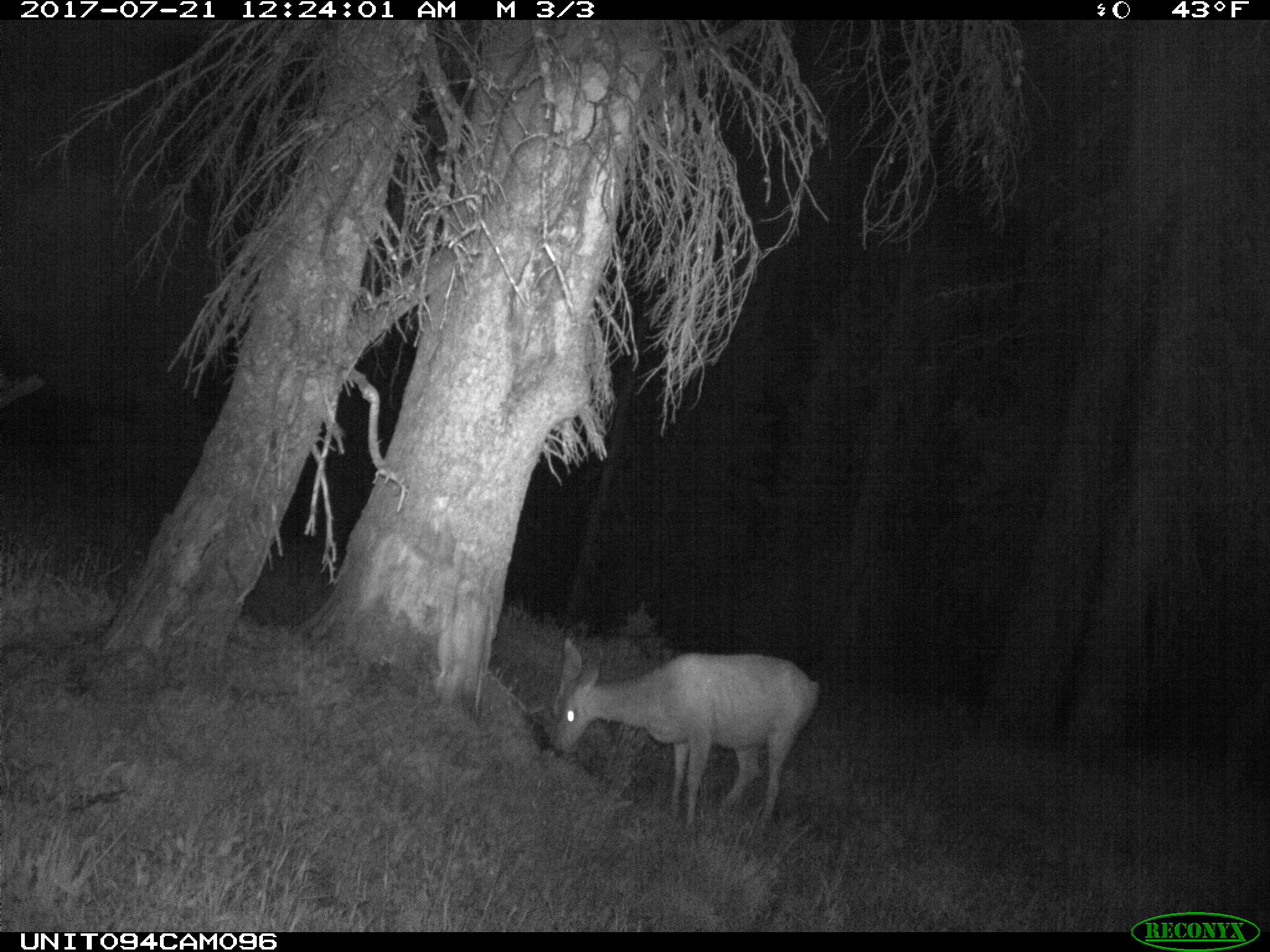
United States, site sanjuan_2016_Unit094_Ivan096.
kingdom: Animalia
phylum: Chordata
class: Mammalia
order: Artiodactyla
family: Cervidae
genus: Odocoileus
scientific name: Odocoileus hemionus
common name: mule deer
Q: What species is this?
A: Odocoileus hemionus (mule deer).